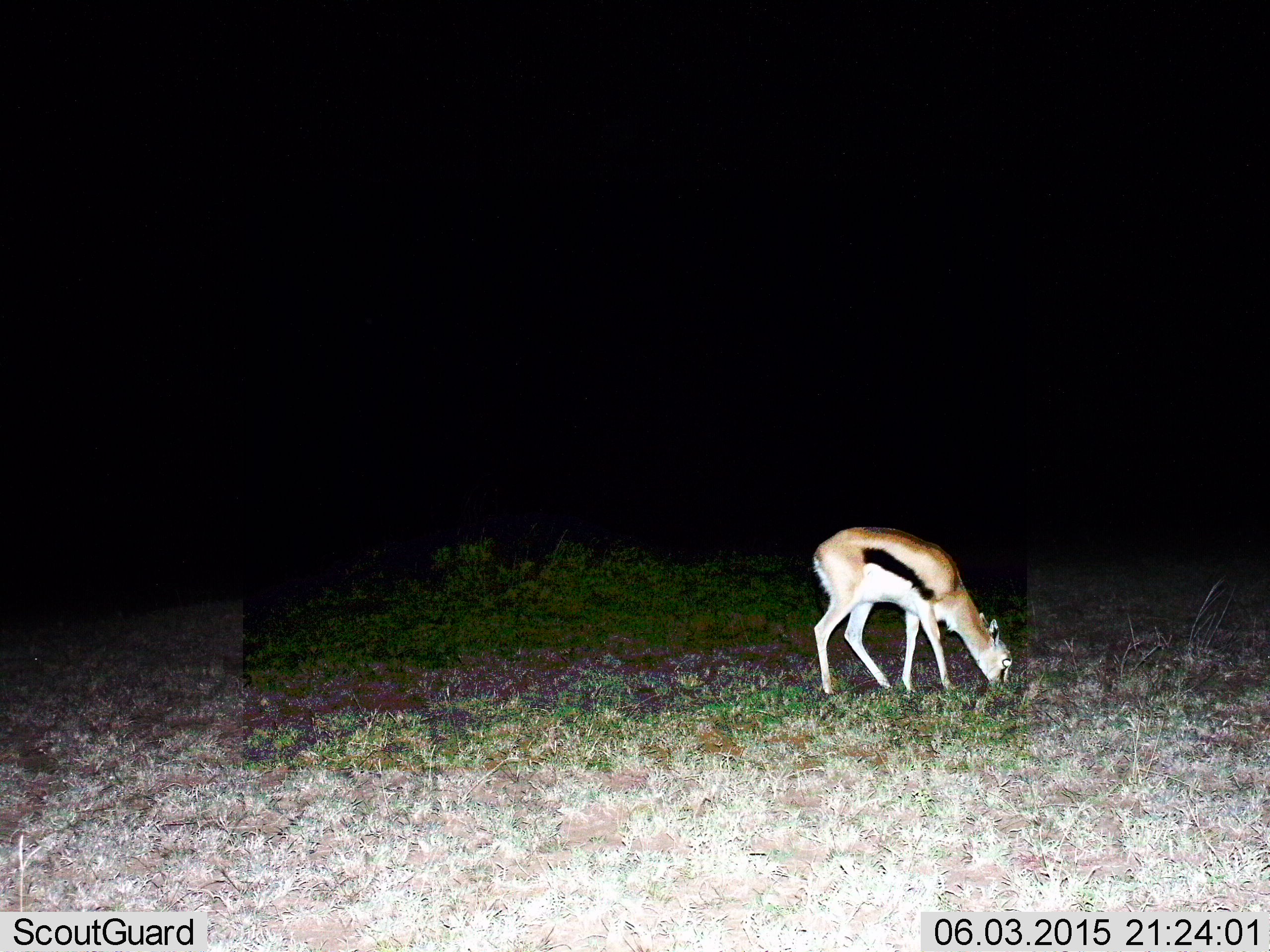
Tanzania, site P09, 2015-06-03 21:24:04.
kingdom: Animalia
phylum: Chordata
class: Mammalia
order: Artiodactyla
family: Bovidae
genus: Eudorcas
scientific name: Eudorcas thomsonii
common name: thomson's gazelle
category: gazellethomsons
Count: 1.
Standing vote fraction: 20%.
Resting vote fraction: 0%.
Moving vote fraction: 0%.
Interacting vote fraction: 0%.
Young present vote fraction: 0%.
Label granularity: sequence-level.